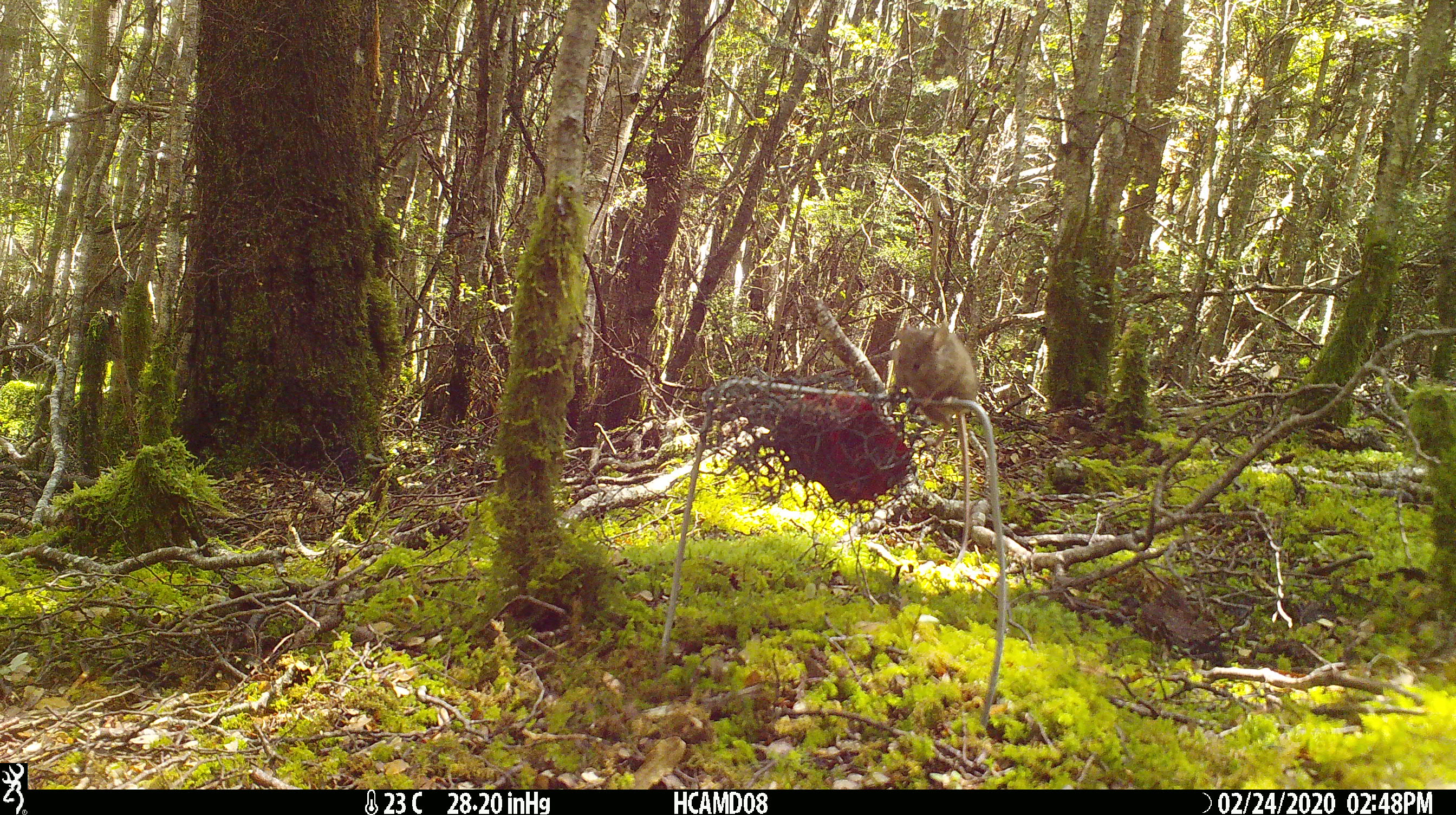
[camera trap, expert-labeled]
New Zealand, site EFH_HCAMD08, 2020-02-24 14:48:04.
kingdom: Animalia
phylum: Chordata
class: Mammalia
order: Rodentia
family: Muridae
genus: Mus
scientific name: Mus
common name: mouse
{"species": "mouse (Mus)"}